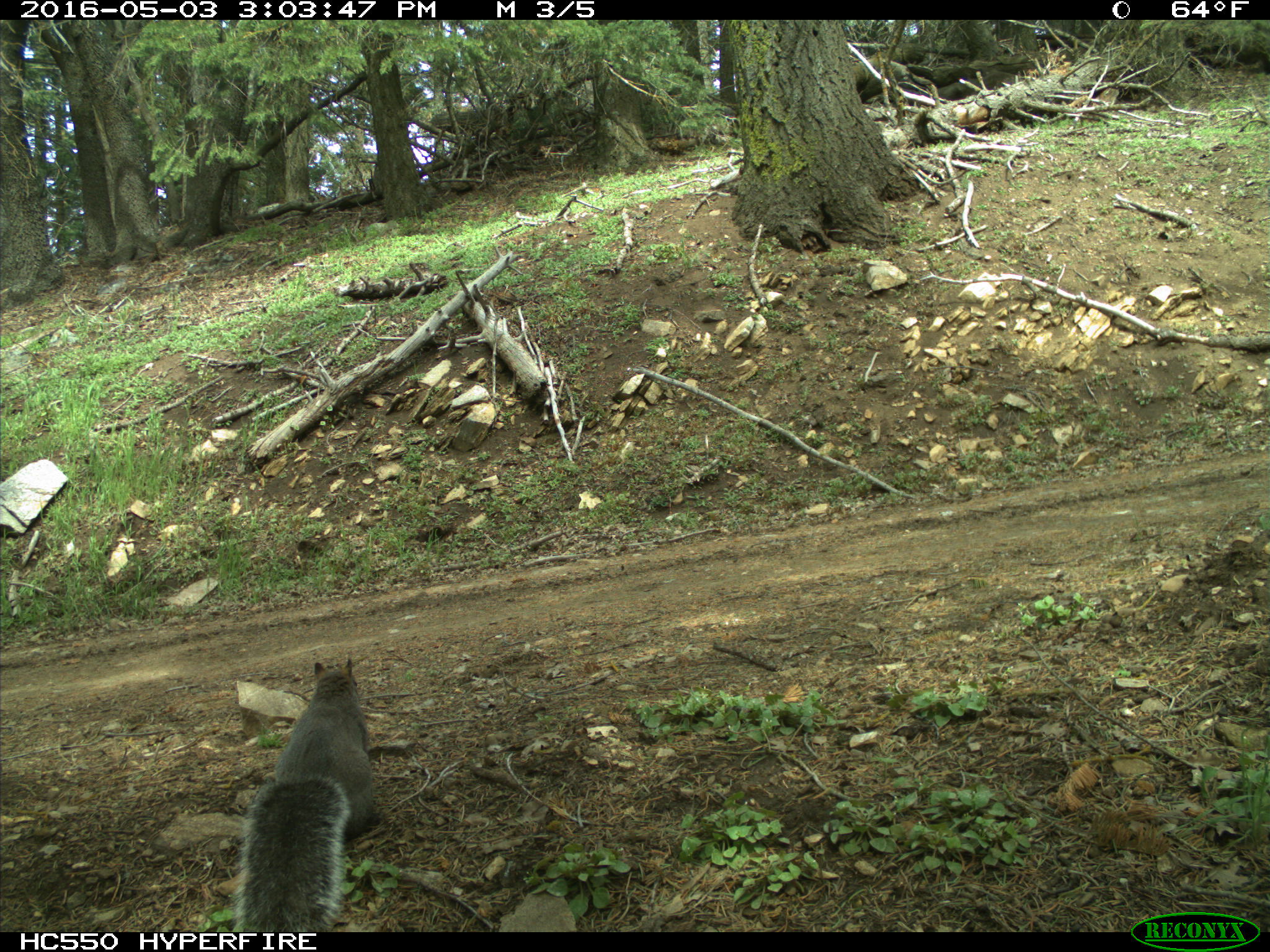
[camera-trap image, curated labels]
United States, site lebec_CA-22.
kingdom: Animalia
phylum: Chordata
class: Mammalia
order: Rodentia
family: Sciuridae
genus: Sciurus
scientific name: Sciurus carolinensis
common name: eastern gray squirrel